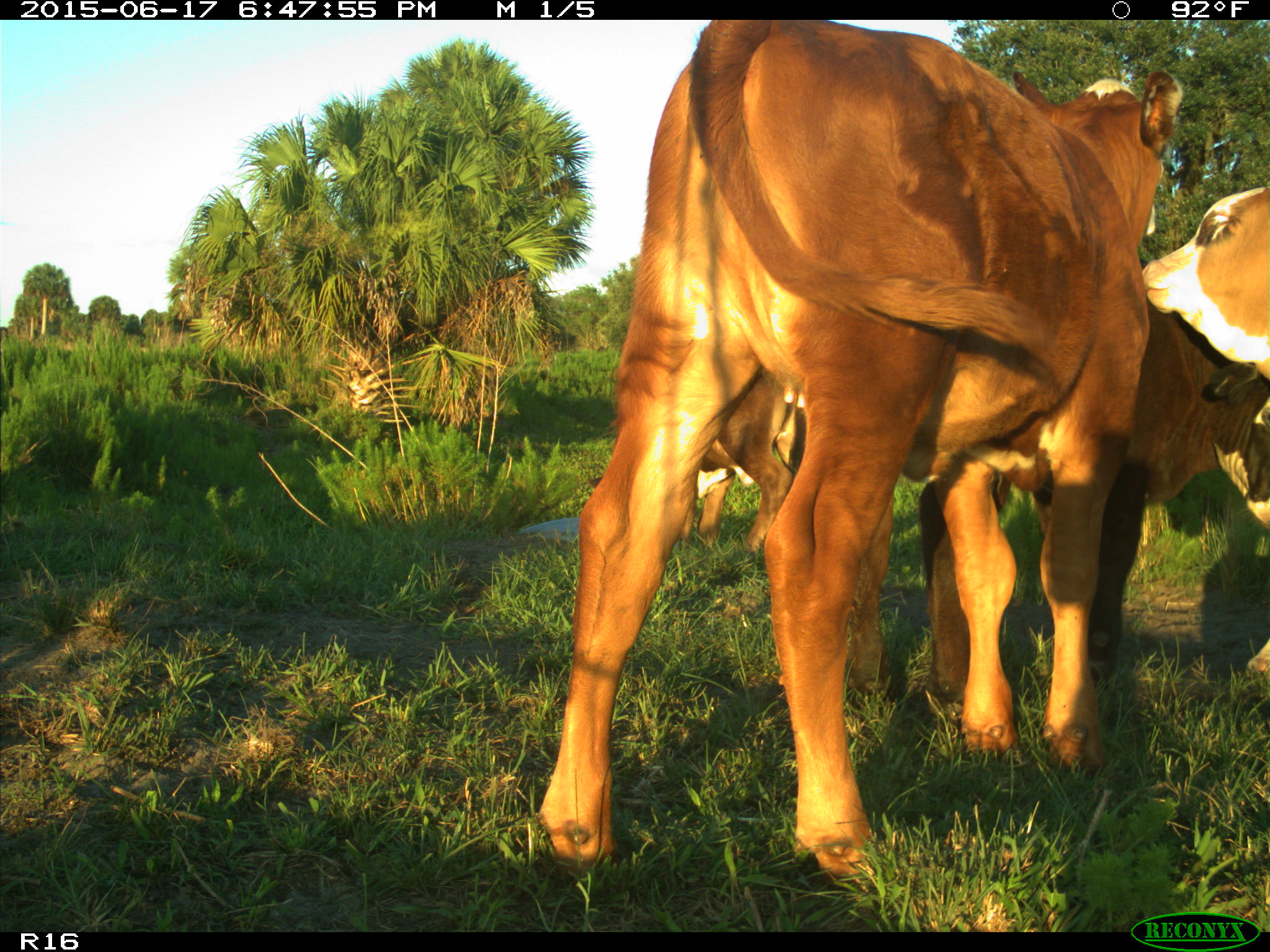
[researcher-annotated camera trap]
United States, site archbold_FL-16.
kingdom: Animalia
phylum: Chordata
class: Mammalia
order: Artiodactyla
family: Bovidae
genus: Bos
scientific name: Bos taurus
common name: domestic cow